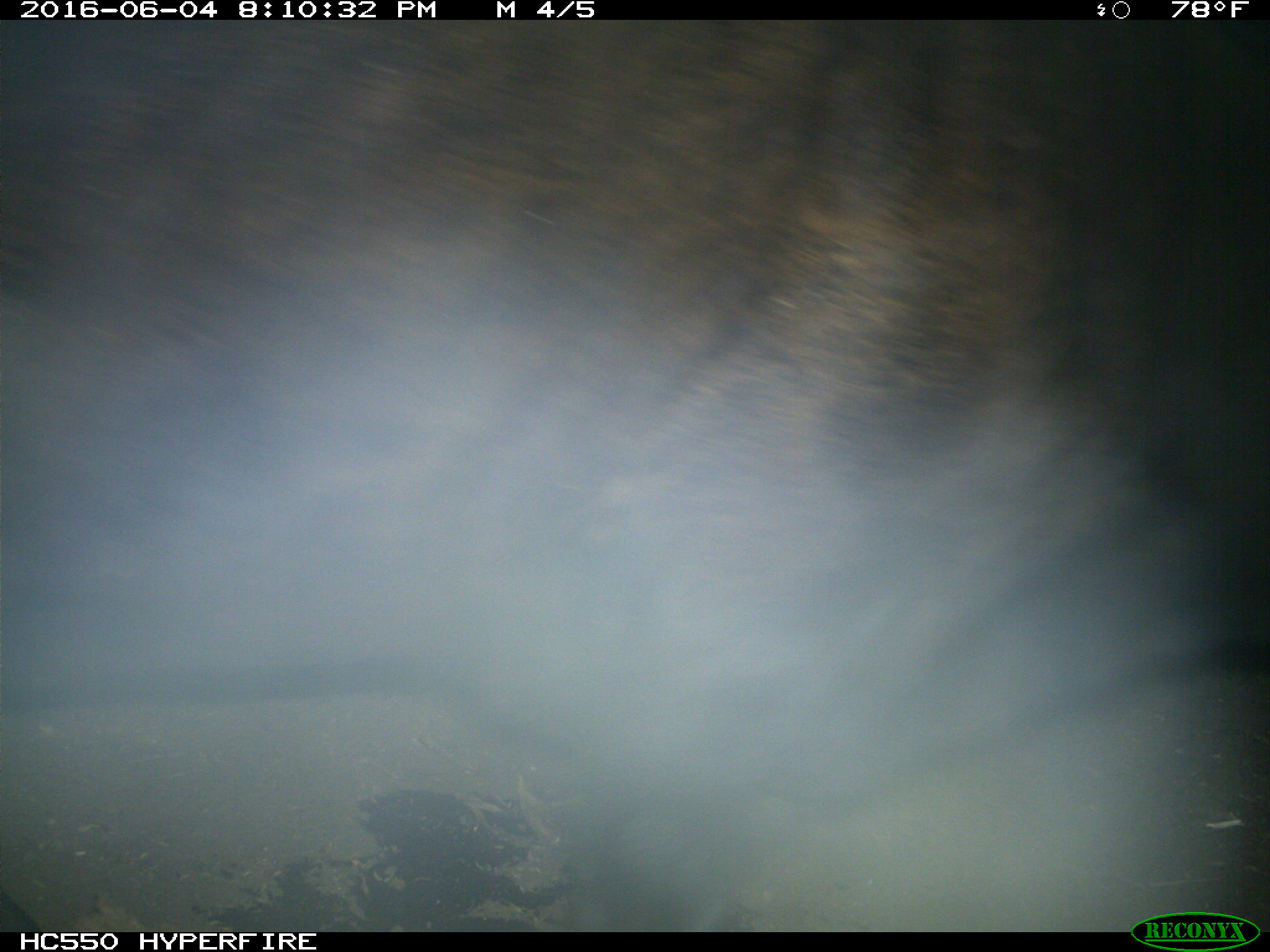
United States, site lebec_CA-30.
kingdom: Animalia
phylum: Chordata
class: Mammalia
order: Artiodactyla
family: Bovidae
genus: Bos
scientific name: Bos taurus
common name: domestic cow